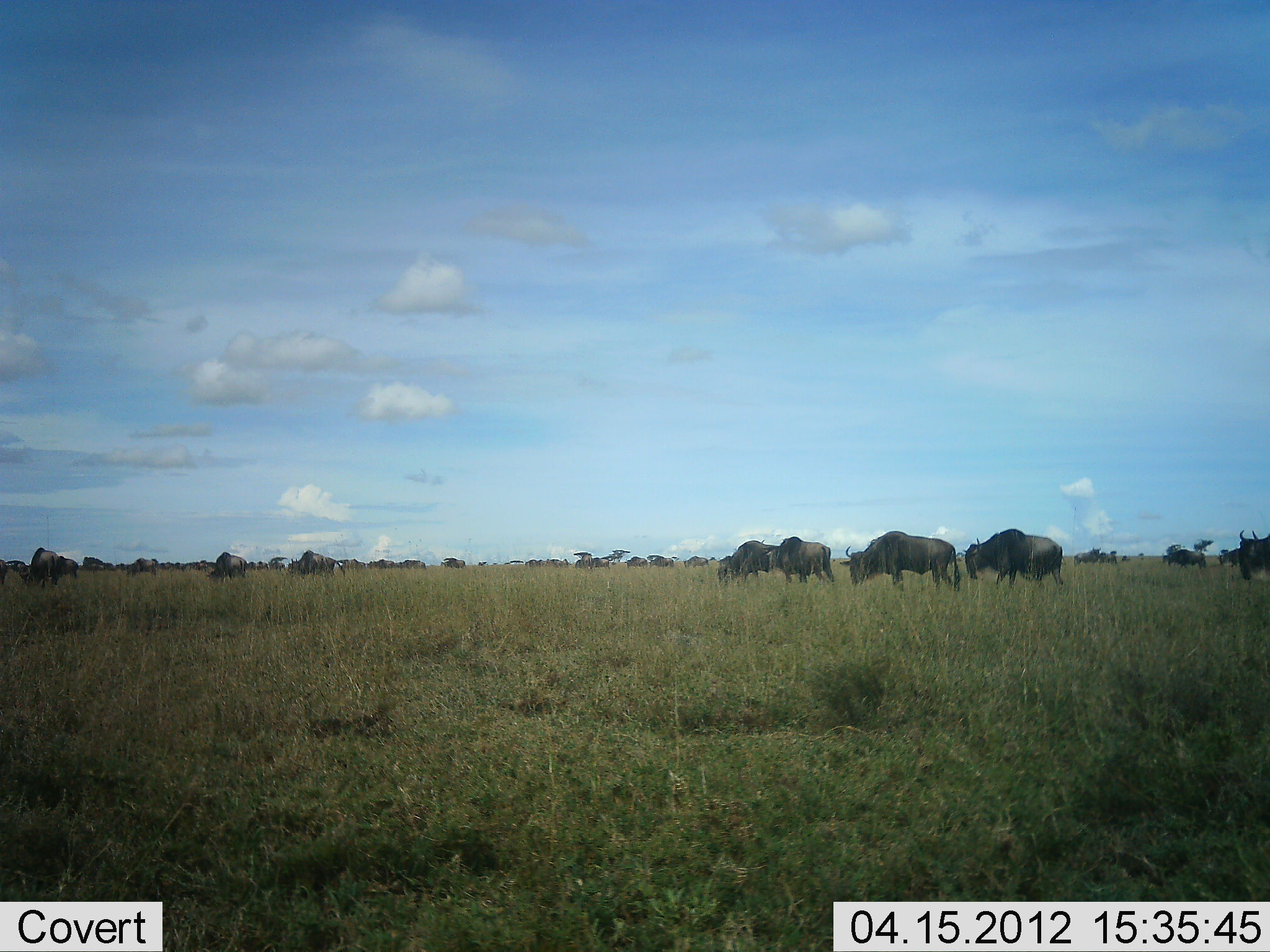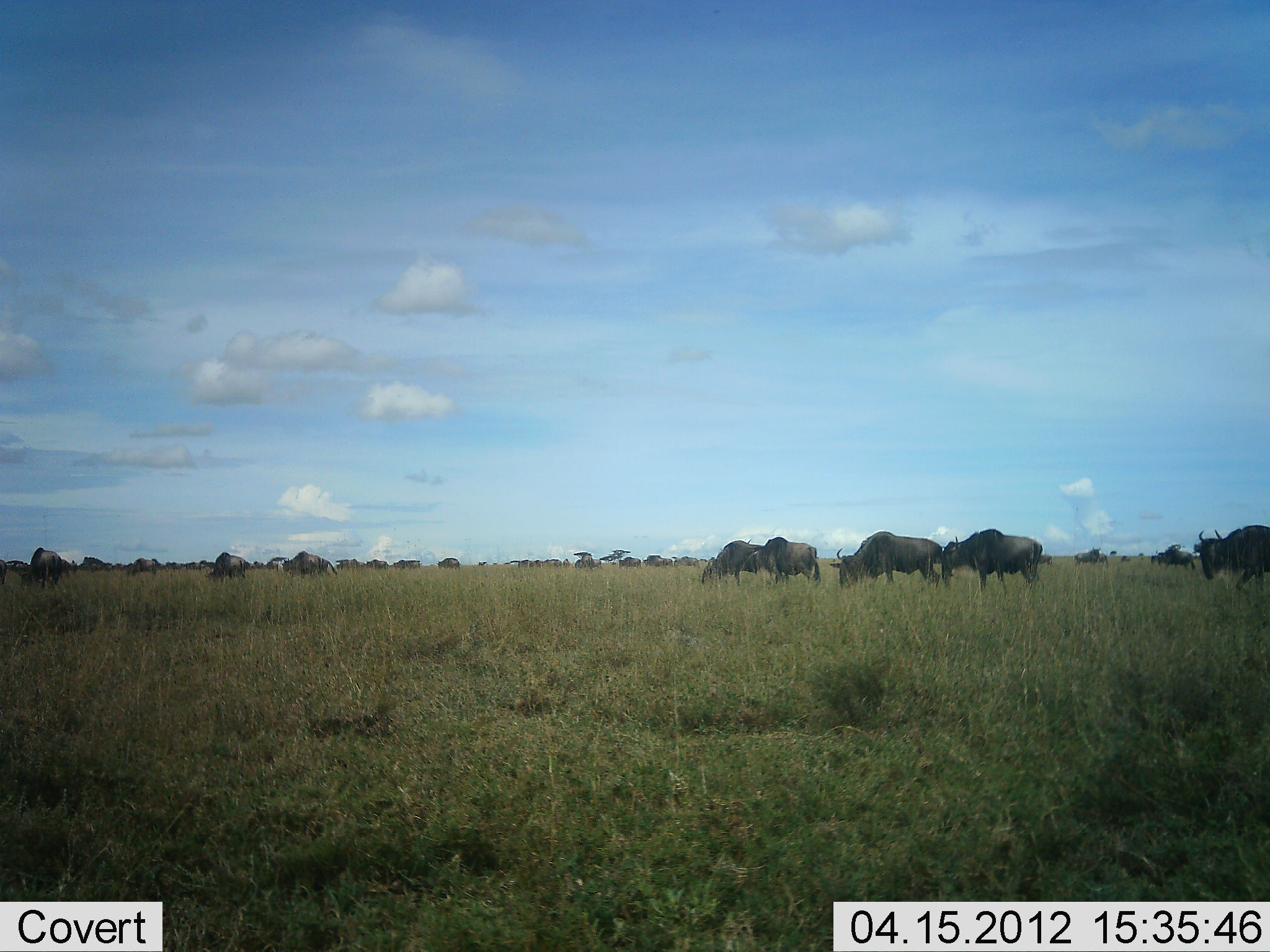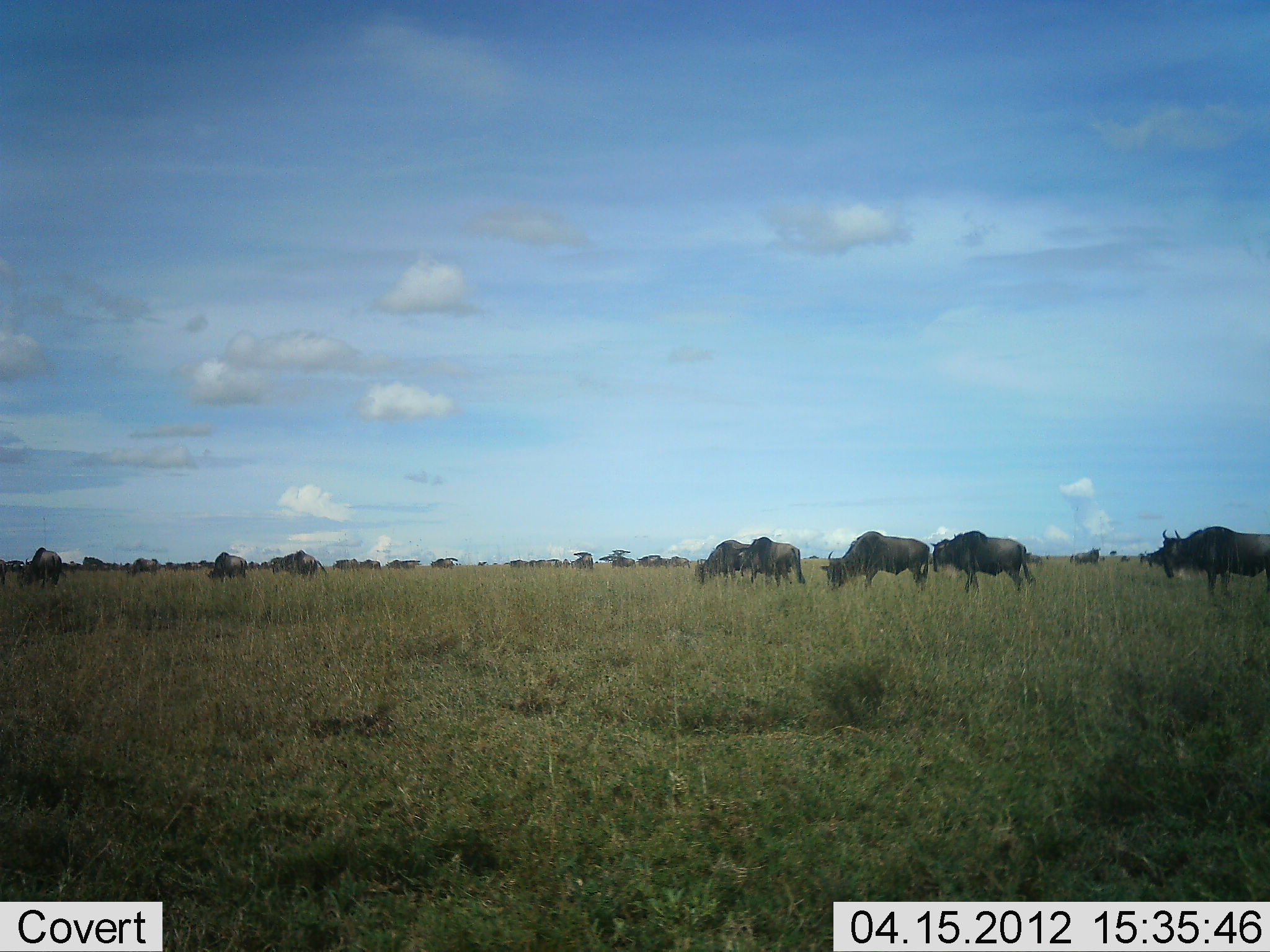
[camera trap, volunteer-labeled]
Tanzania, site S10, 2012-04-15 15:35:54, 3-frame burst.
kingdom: Animalia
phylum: Chordata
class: Mammalia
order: Artiodactyla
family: Bovidae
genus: Connochaetes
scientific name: Connochaetes taurinus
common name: blue wildebeest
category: wildebeest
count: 11-50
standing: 16%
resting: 8%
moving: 84%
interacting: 8%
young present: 0%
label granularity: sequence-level